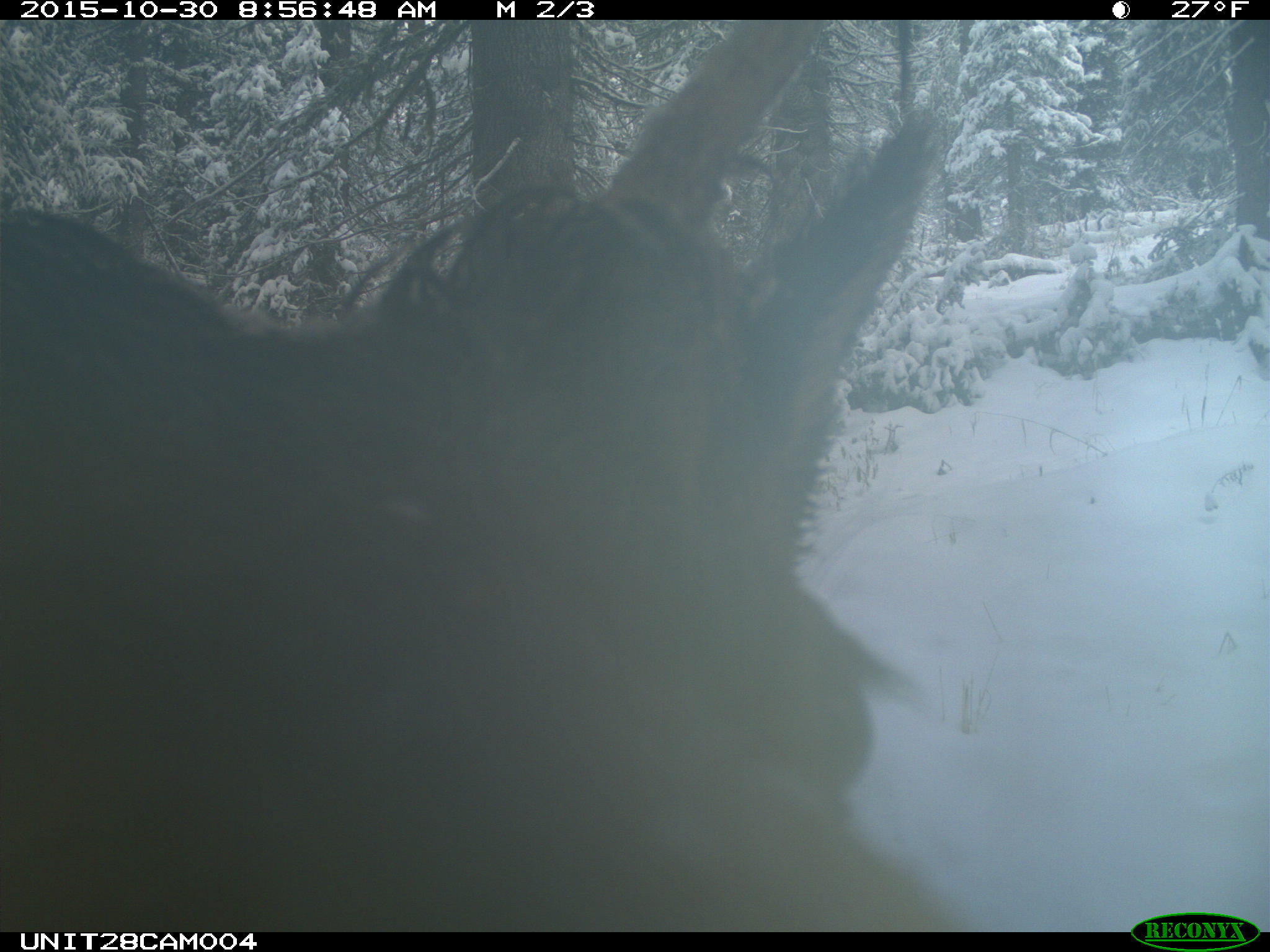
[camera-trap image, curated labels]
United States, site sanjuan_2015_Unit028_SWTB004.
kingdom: Animalia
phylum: Chordata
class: Mammalia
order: Artiodactyla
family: Cervidae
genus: Cervus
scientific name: Cervus elaphus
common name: red deer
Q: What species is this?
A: Cervus elaphus (red deer).